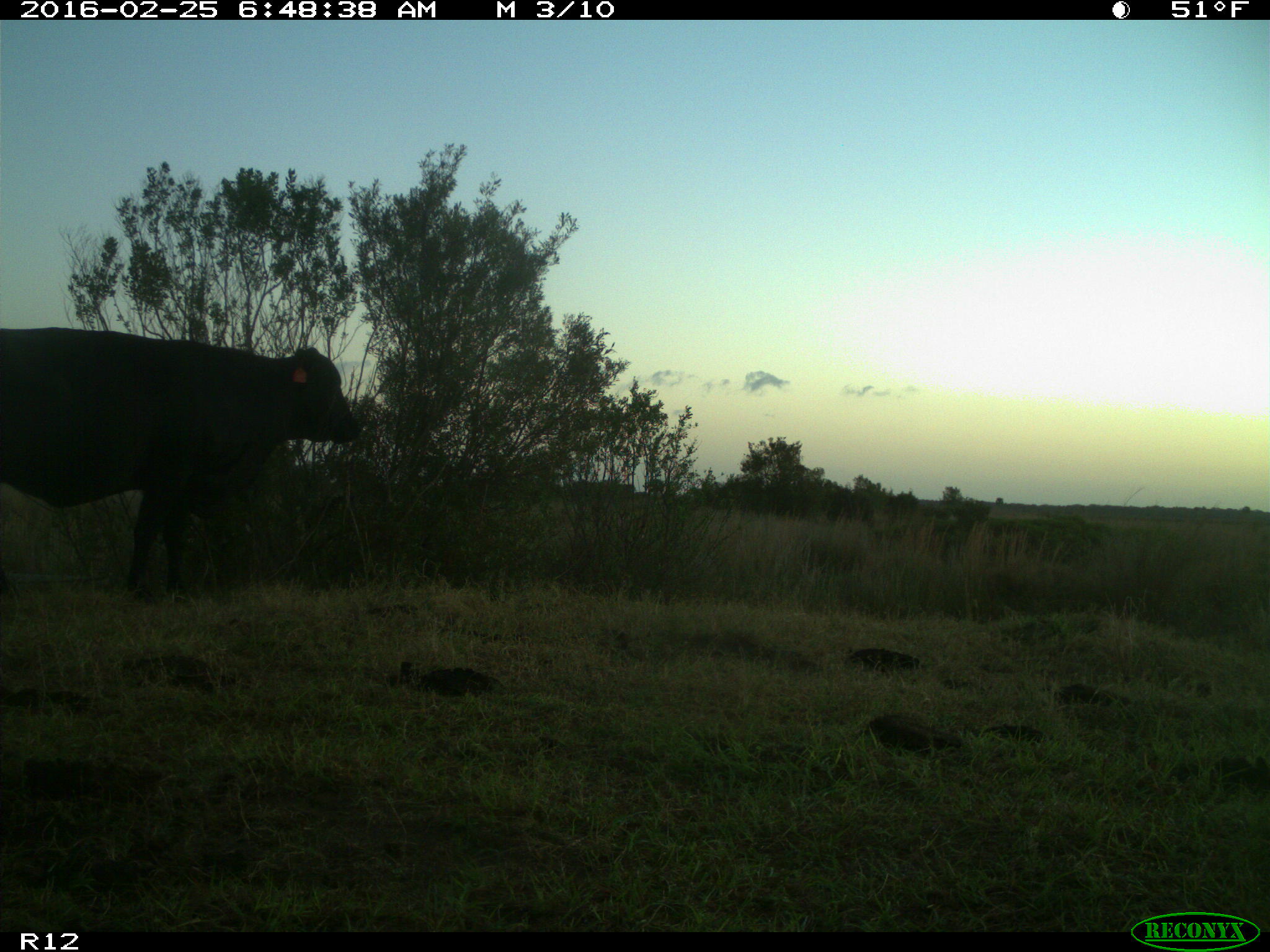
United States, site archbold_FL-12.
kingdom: Animalia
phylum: Chordata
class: Mammalia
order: Artiodactyla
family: Bovidae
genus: Bos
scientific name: Bos taurus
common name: domestic cow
Bos taurus (domestic cow).